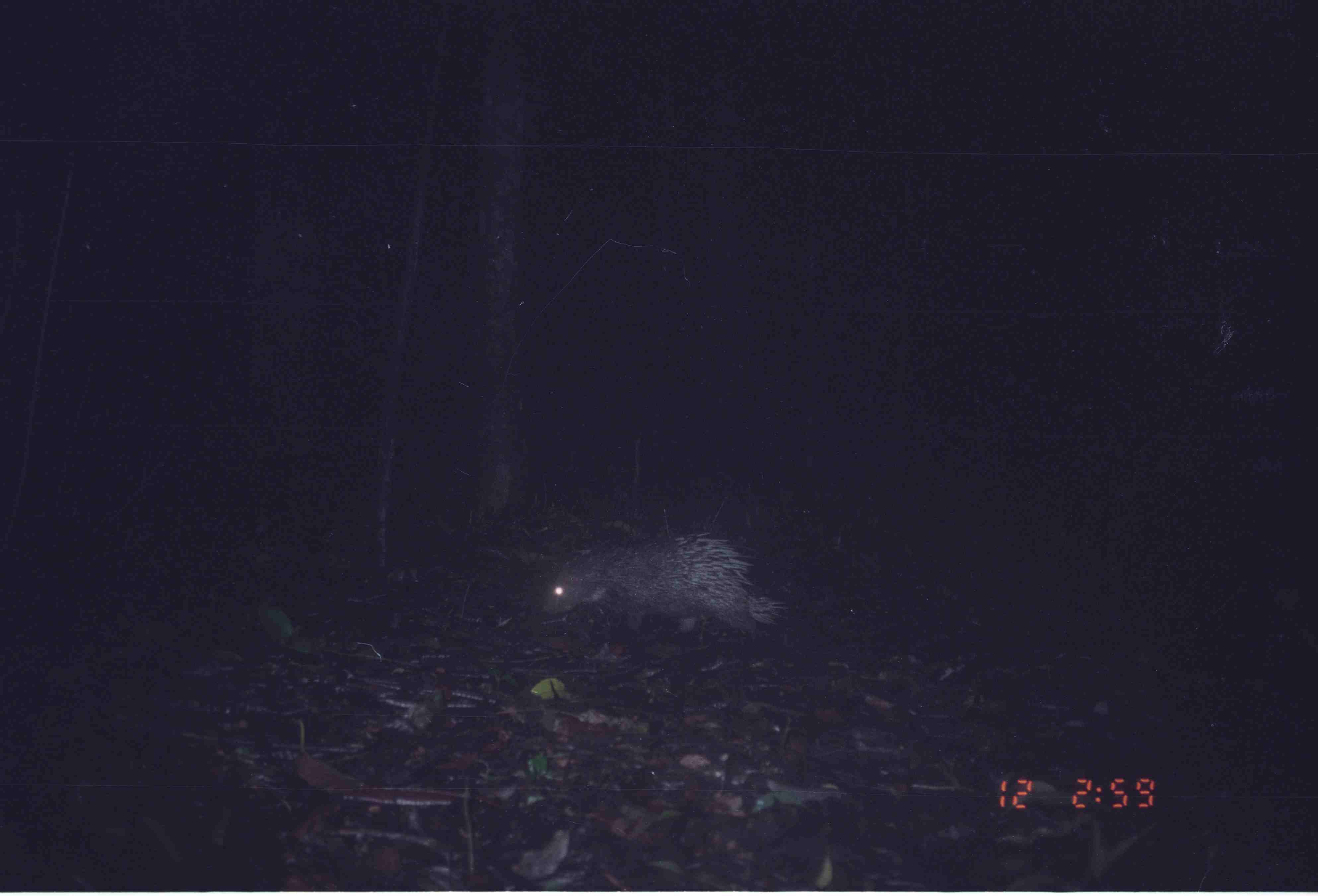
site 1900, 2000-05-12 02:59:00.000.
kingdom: Animalia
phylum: Chordata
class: Mammalia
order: Rodentia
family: Hystricidae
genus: Hystrix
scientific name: Hystrix brachyura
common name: east asian porcupine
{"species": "Hystrix brachyura (east asian porcupine)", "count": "1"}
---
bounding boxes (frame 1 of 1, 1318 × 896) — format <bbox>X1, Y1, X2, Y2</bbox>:
hystrix brachyura: <bbox>541, 530, 792, 639</bbox>